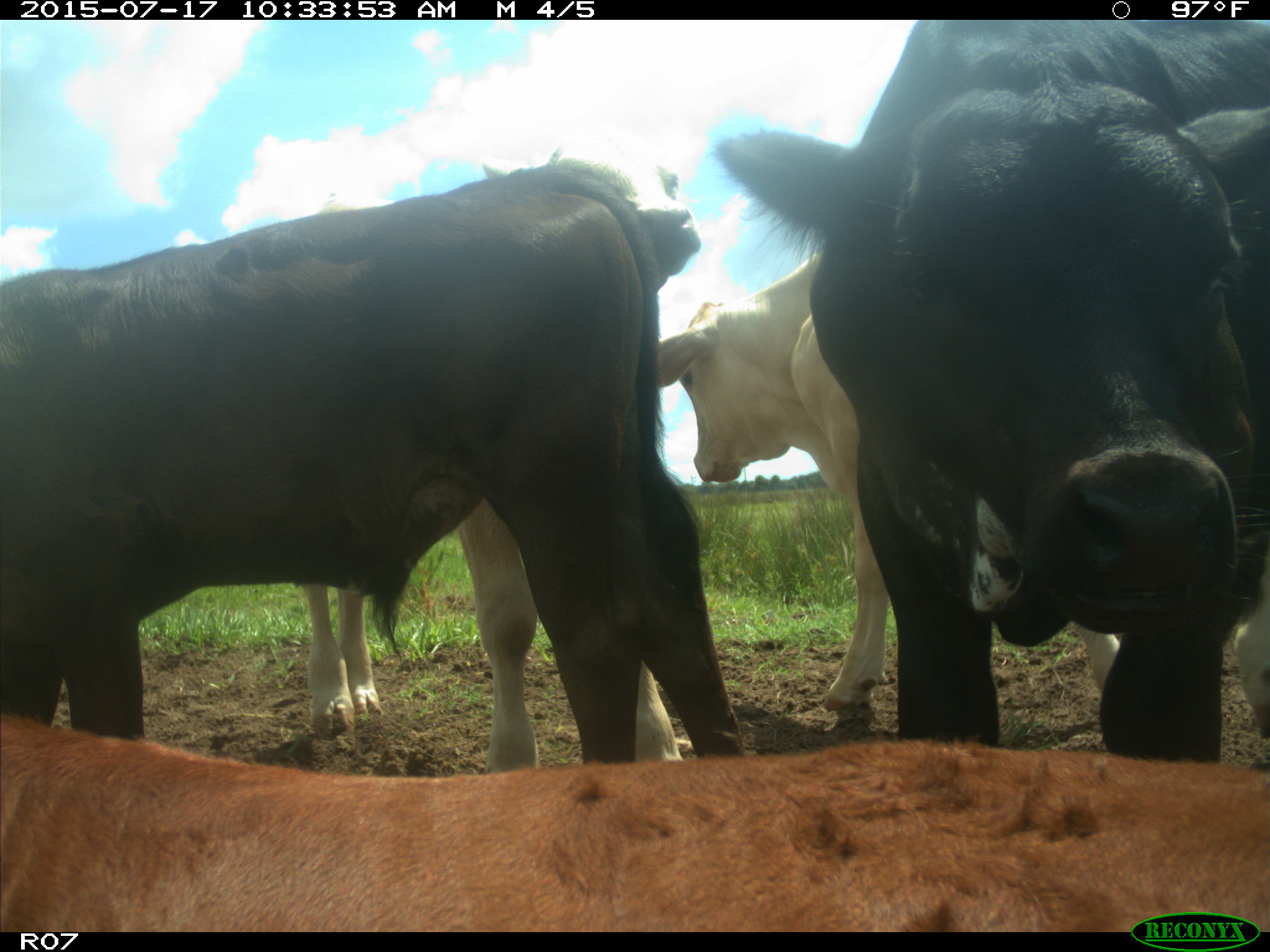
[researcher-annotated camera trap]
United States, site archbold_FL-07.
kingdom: Animalia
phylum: Chordata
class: Mammalia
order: Artiodactyla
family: Bovidae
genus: Bos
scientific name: Bos taurus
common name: domestic cow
Bos taurus (domestic cow).